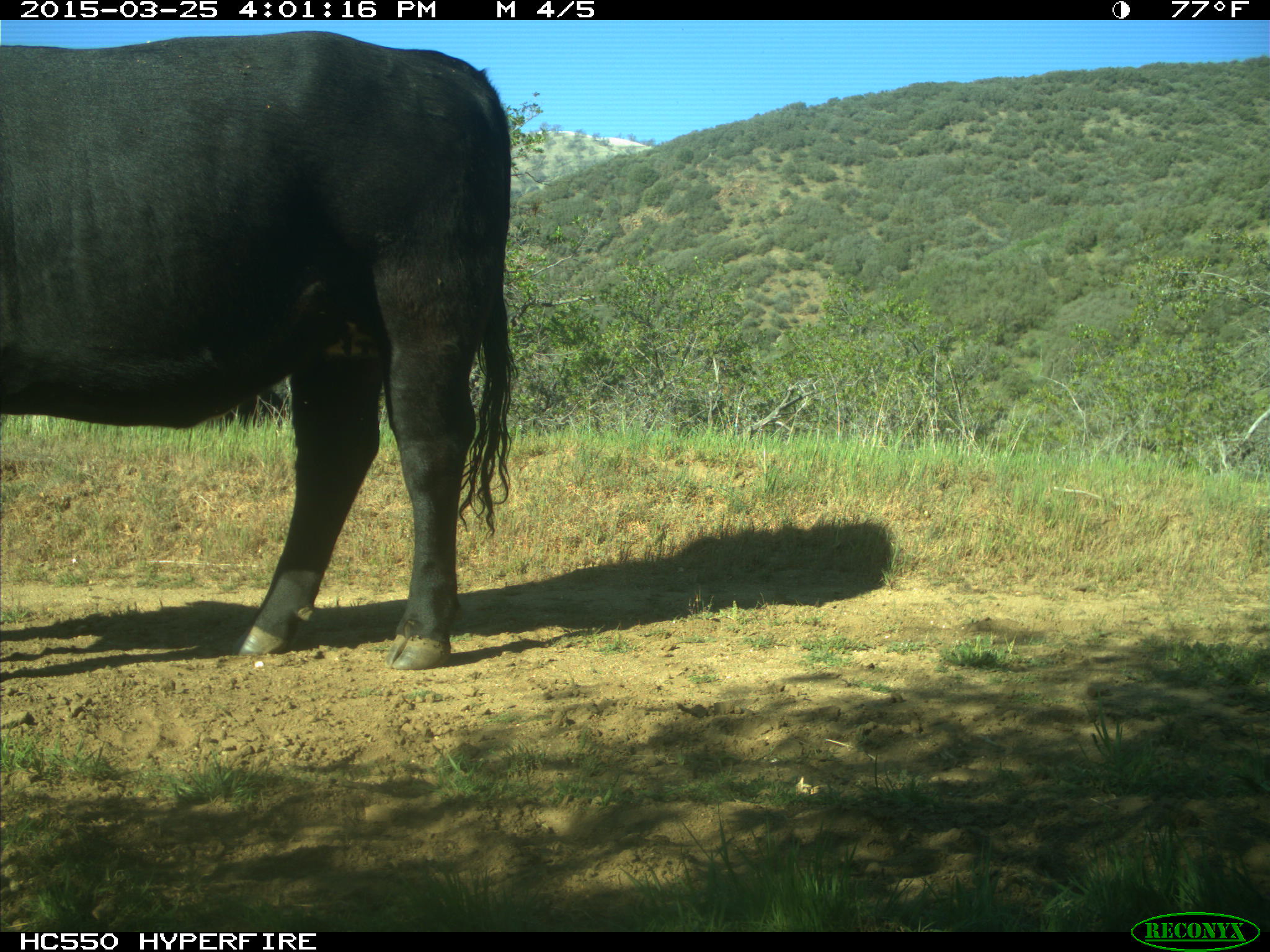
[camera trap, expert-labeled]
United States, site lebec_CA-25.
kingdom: Animalia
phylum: Chordata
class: Mammalia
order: Artiodactyla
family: Bovidae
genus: Bos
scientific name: Bos taurus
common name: domestic cow